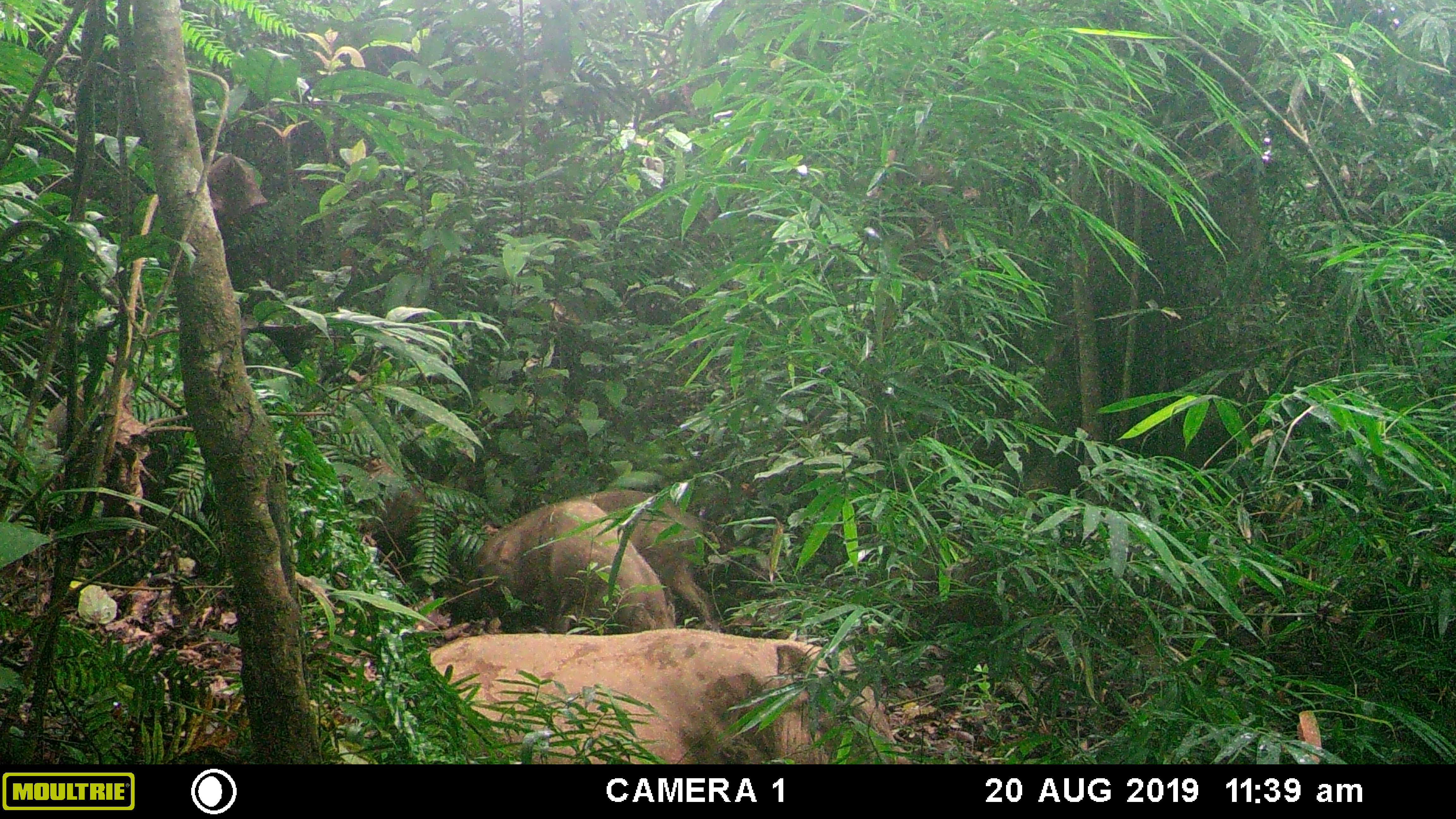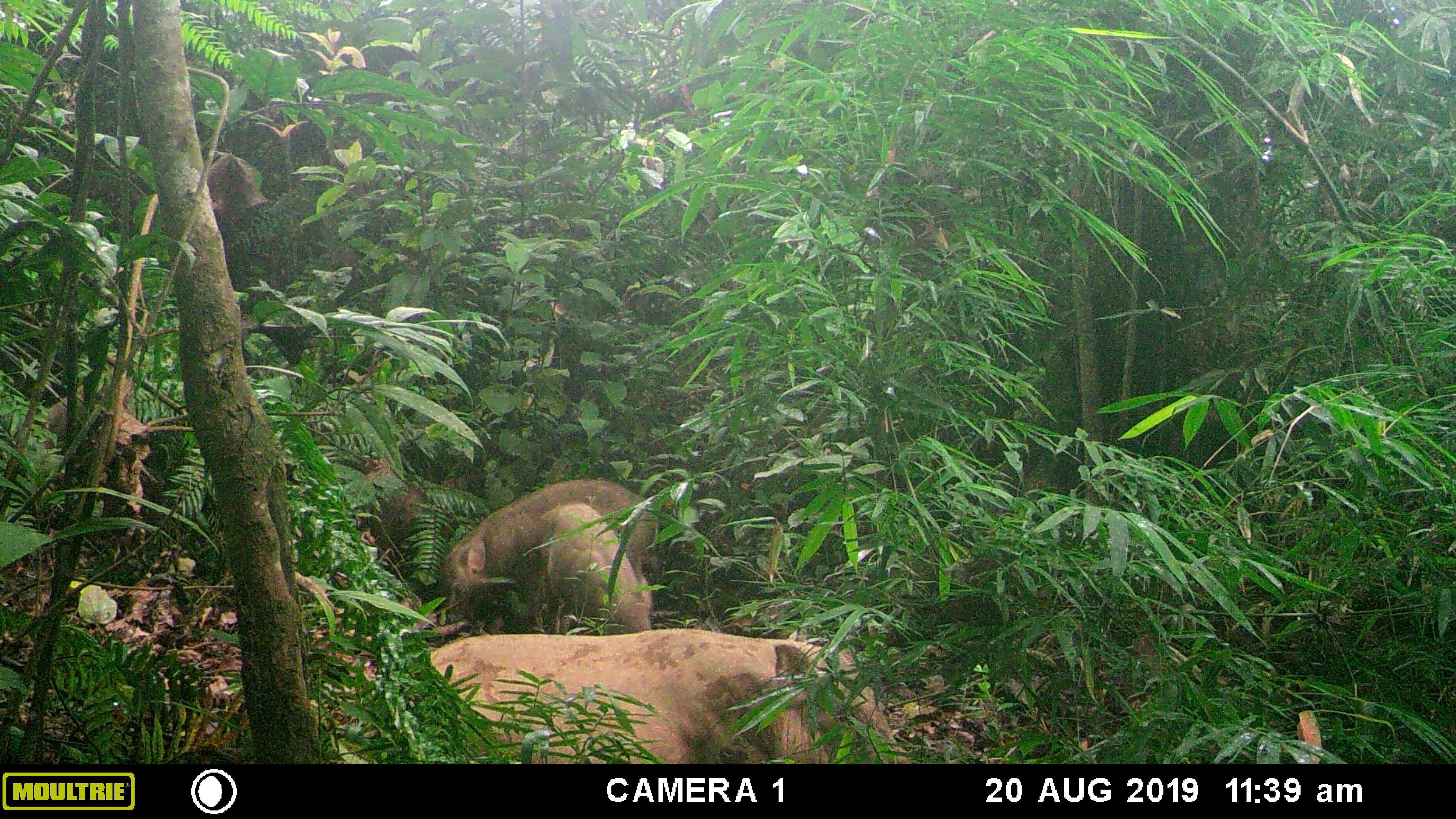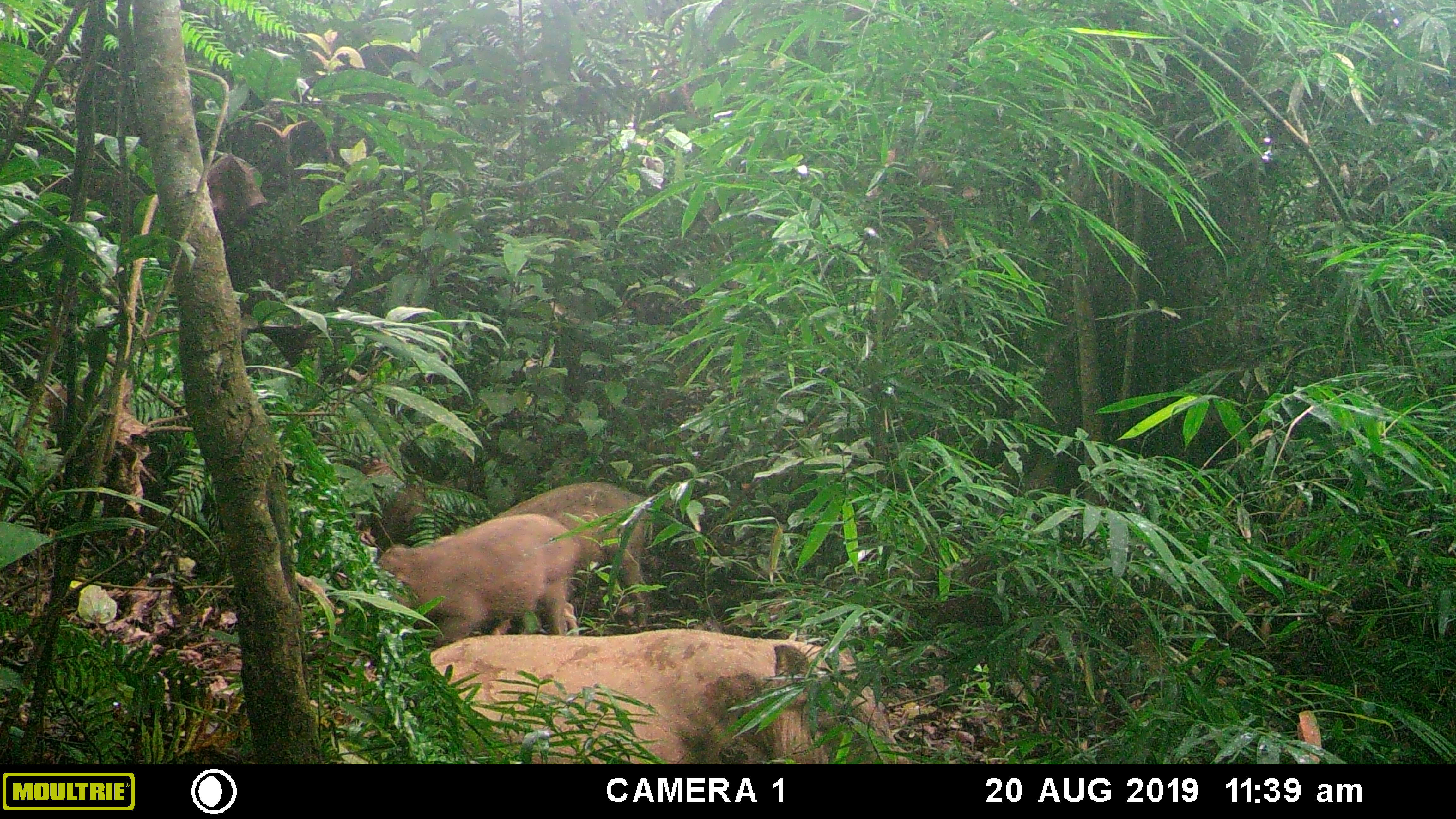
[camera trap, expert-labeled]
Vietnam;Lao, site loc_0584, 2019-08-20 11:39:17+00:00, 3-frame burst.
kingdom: Animalia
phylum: Chordata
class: Mammalia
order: Artiodactyla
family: Suidae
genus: Sus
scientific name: Sus scrofa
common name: eurasian wild pig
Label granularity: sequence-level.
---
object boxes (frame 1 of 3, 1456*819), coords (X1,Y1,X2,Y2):
eurasian wild pig: (429,628,894,764); (475,499,676,628); (586,490,713,628); (43,370,132,451); (361,459,426,540)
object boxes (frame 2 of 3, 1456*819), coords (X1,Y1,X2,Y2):
eurasian wild pig: (429,627,907,764); (442,479,660,632); (540,502,652,635); (43,375,133,449); (370,487,451,565)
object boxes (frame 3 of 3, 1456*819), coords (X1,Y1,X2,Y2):
eurasian wild pig: (430,628,909,764); (378,513,580,642); (490,480,652,627); (43,371,132,447); (370,486,420,544)